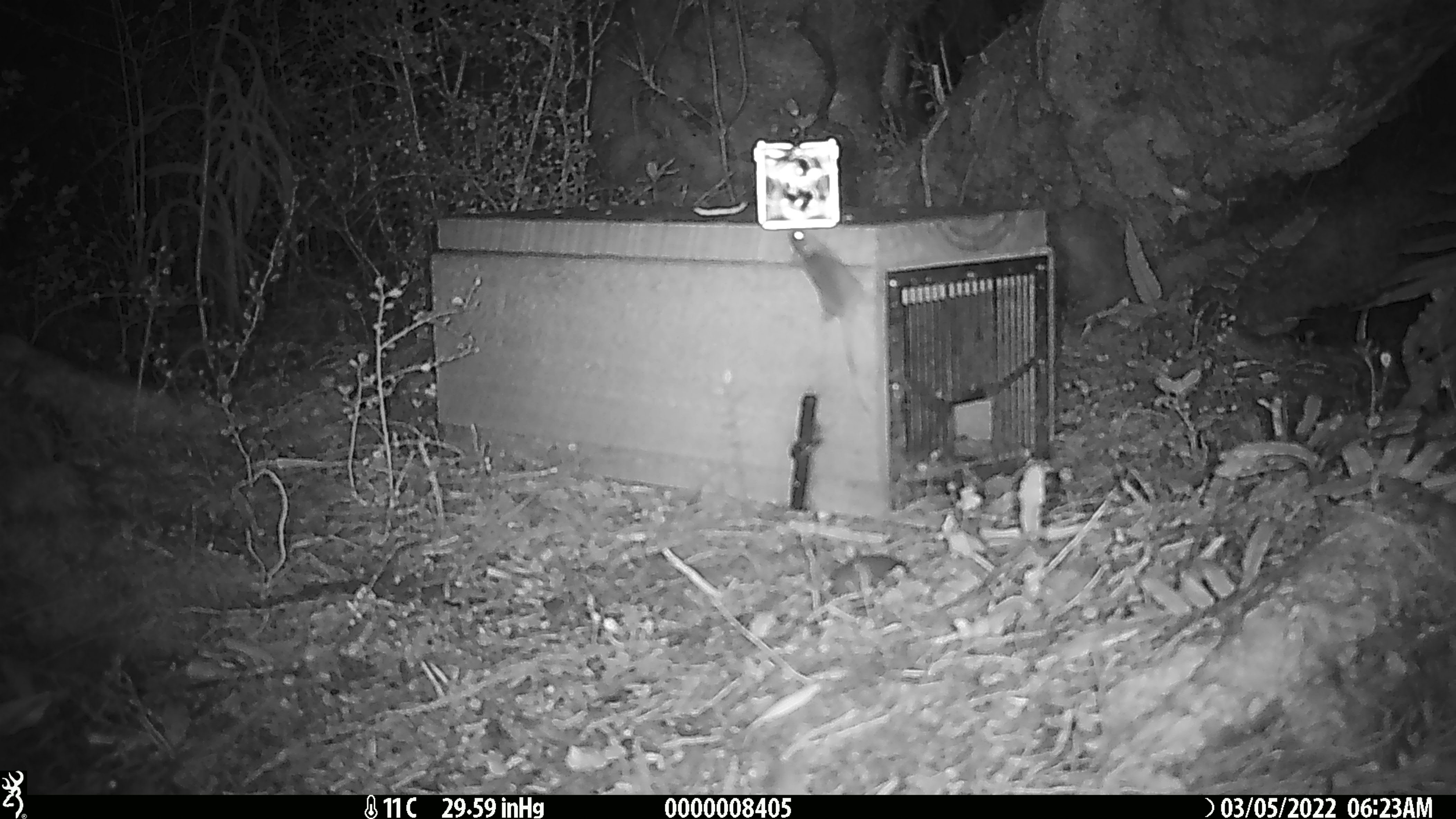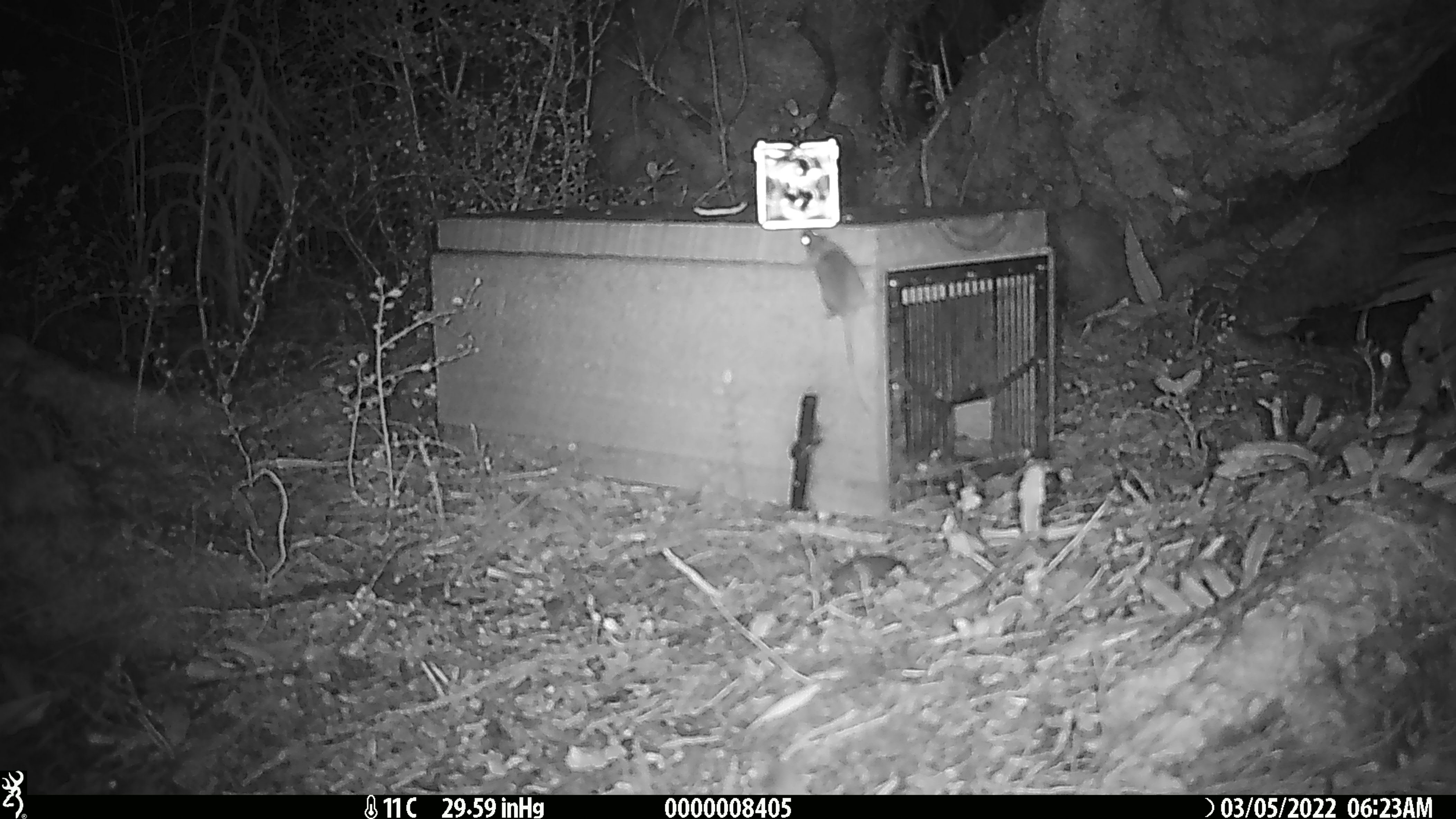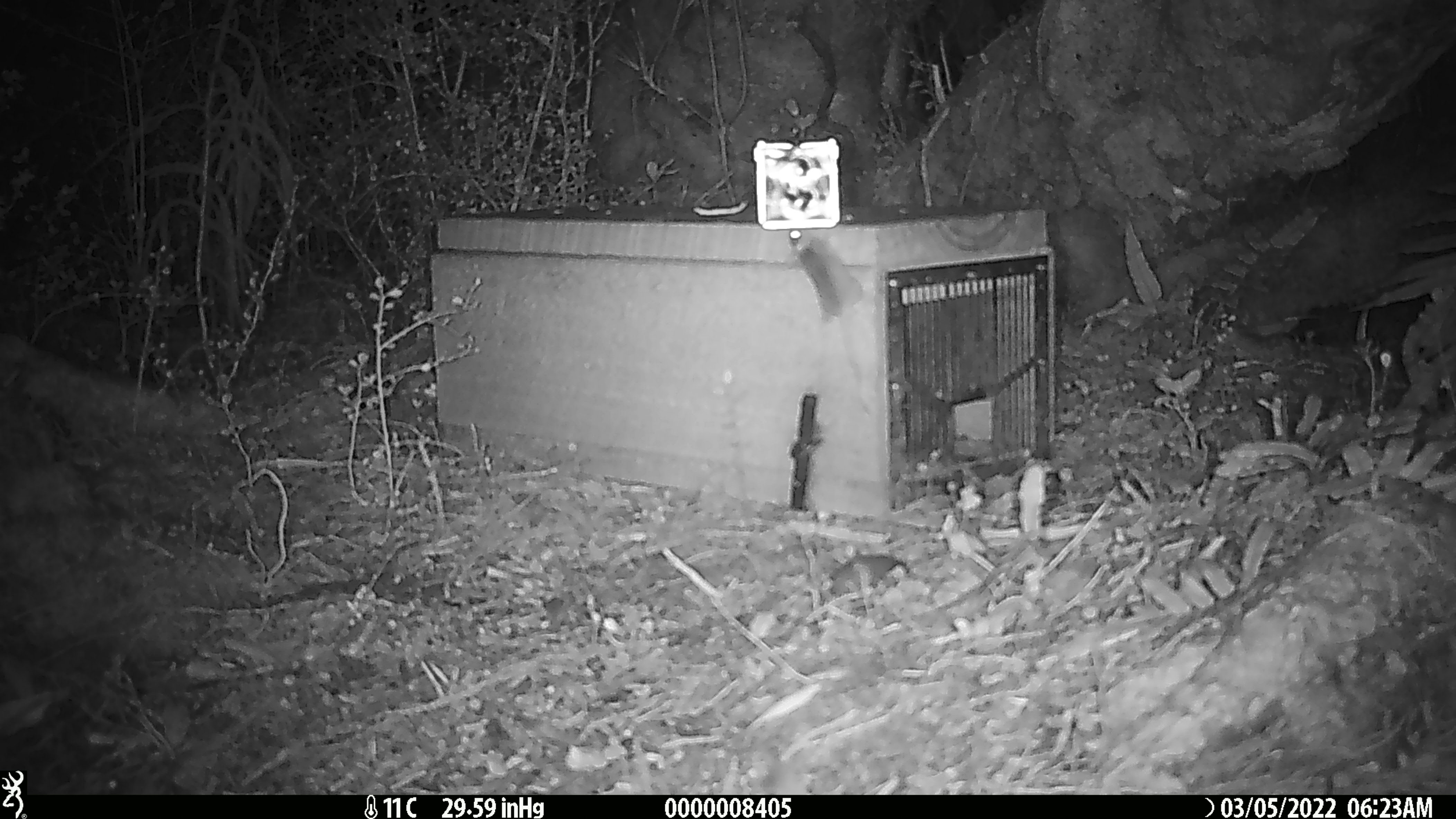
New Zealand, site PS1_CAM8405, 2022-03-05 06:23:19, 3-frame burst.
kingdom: Animalia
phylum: Chordata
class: Mammalia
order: Rodentia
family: Muridae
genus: Mus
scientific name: Mus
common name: mouse